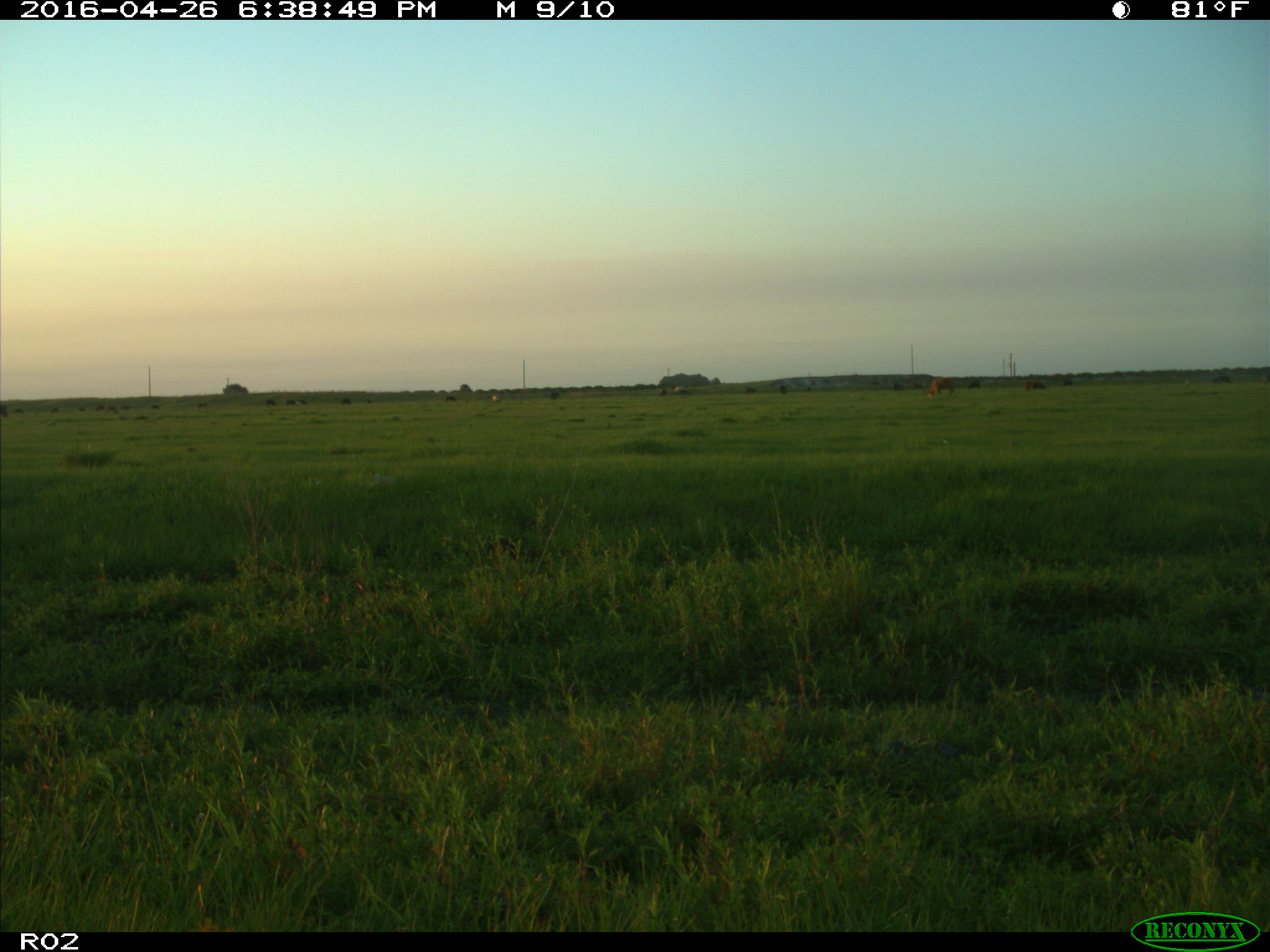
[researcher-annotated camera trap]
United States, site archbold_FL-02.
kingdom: Animalia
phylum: Chordata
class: Mammalia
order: Artiodactyla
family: Bovidae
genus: Bos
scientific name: Bos taurus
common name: domestic cow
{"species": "Bos taurus (domestic cow)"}